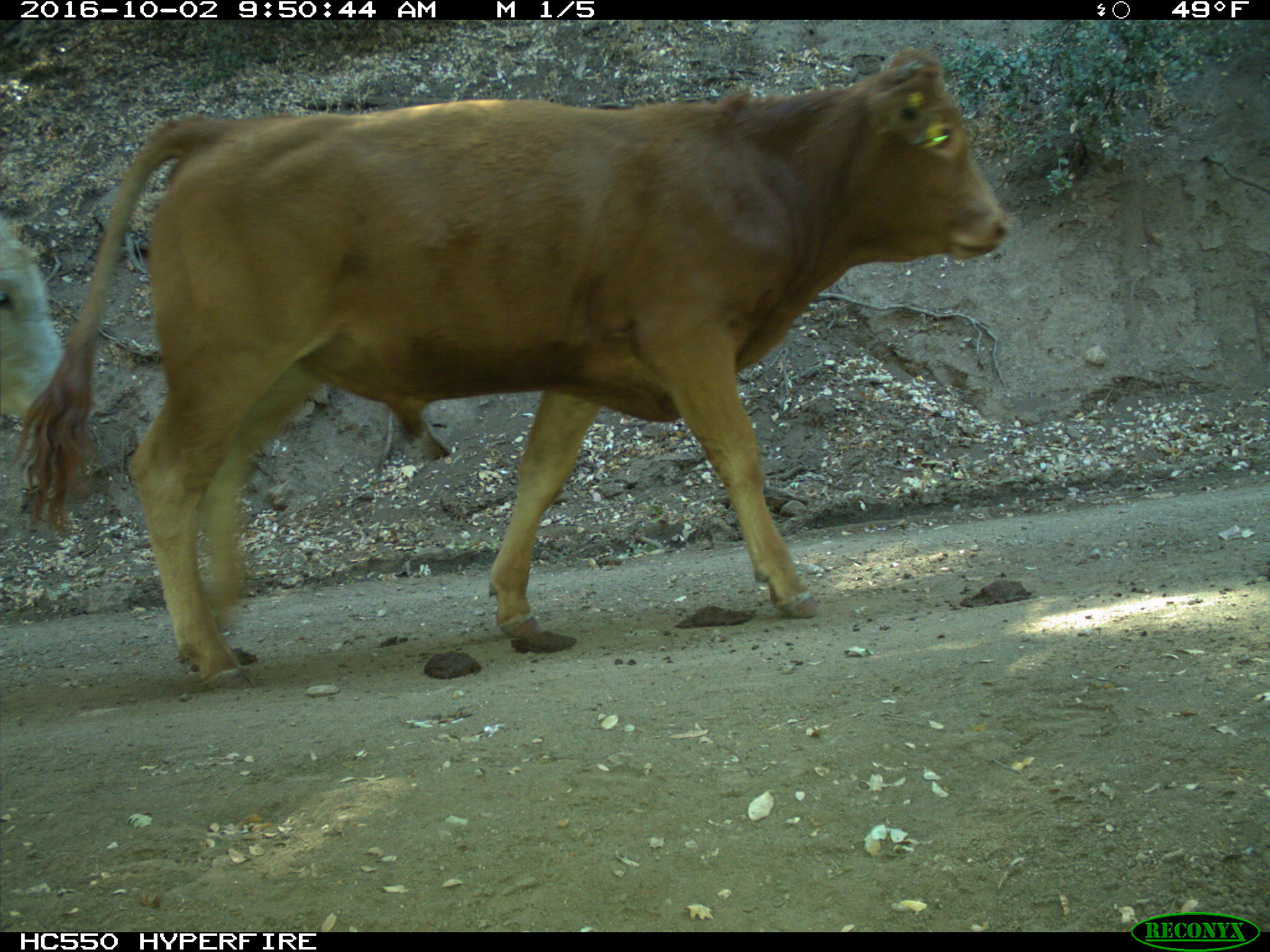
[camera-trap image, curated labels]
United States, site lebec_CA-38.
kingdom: Animalia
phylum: Chordata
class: Mammalia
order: Artiodactyla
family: Bovidae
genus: Bos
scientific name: Bos taurus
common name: domestic cow